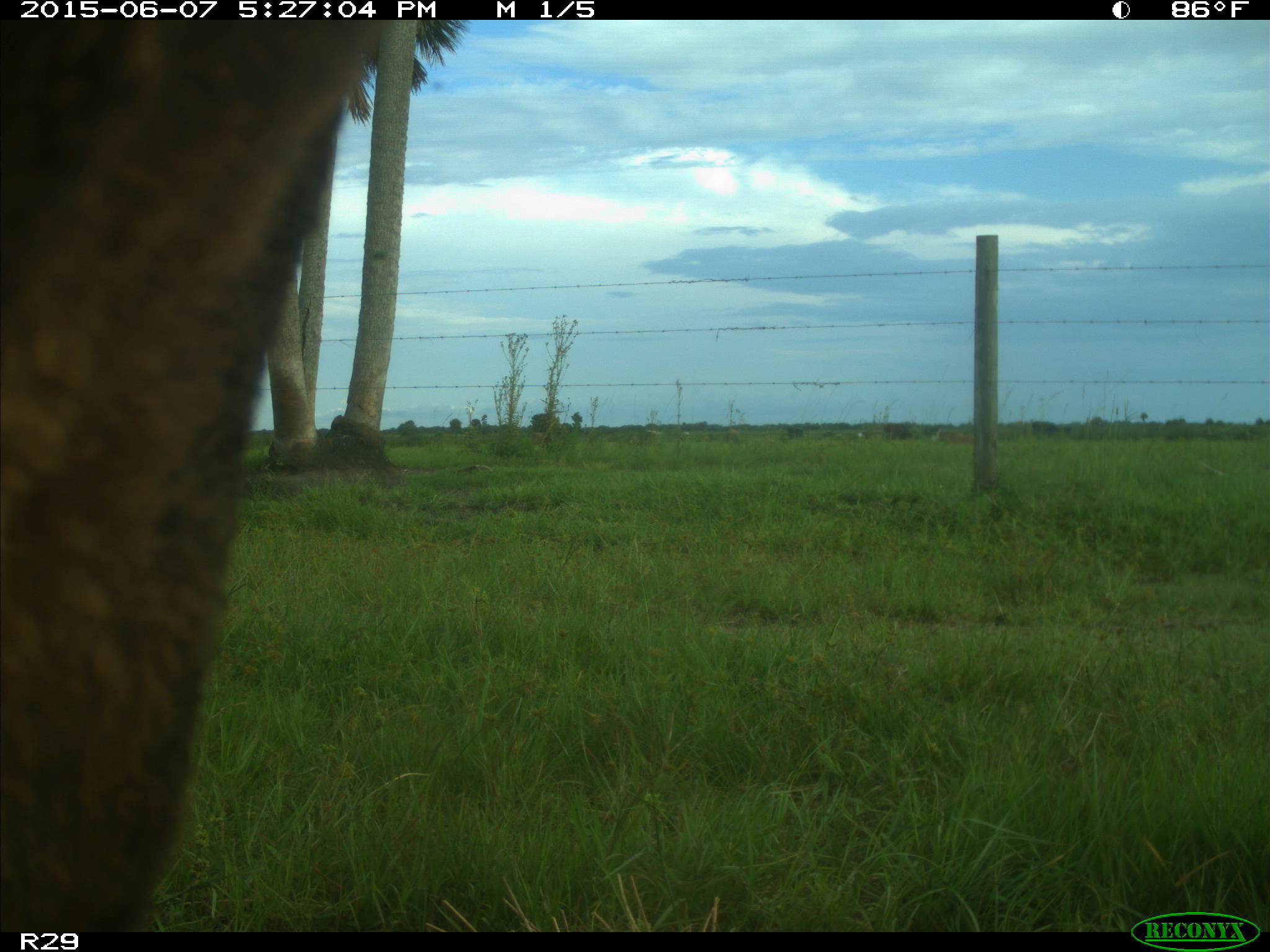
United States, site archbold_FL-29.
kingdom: Animalia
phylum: Chordata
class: Mammalia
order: Artiodactyla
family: Bovidae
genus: Bos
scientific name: Bos taurus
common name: domestic cow